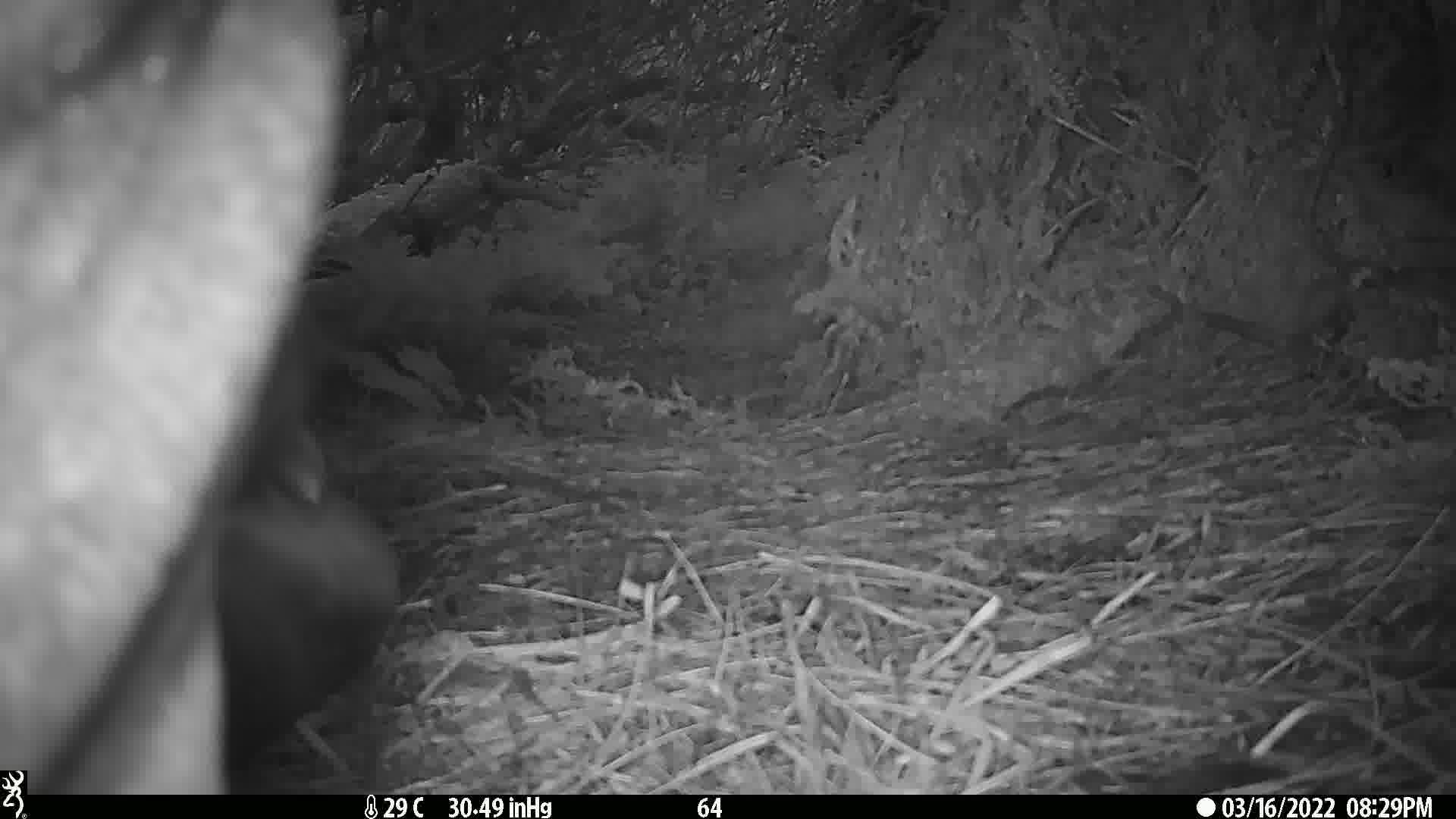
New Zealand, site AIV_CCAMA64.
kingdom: Animalia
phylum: Chordata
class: Mammalia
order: Carnivora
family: Otariidae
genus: Phocarctos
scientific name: Phocarctos hookeri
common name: new zealand sea lion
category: sealion